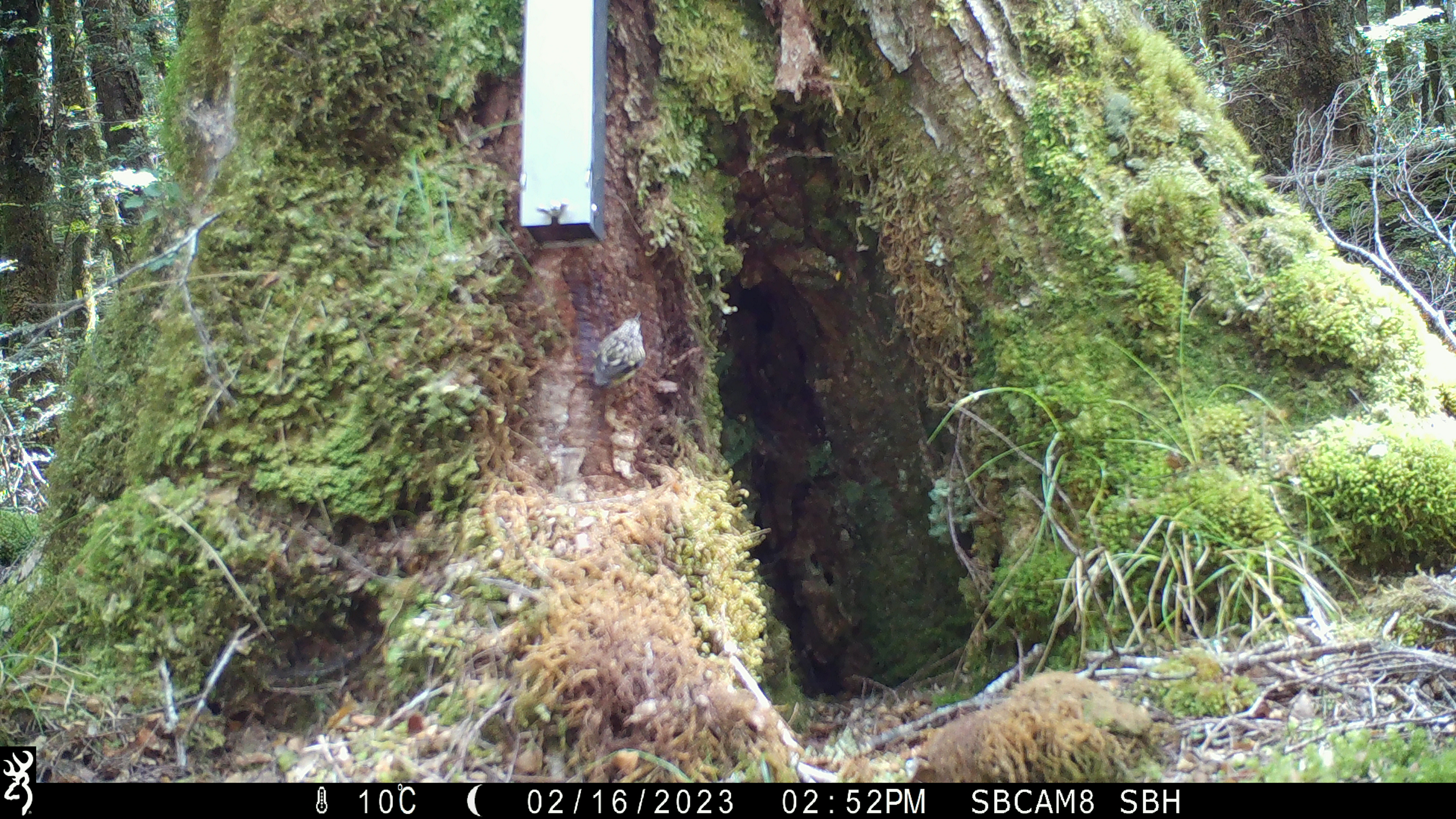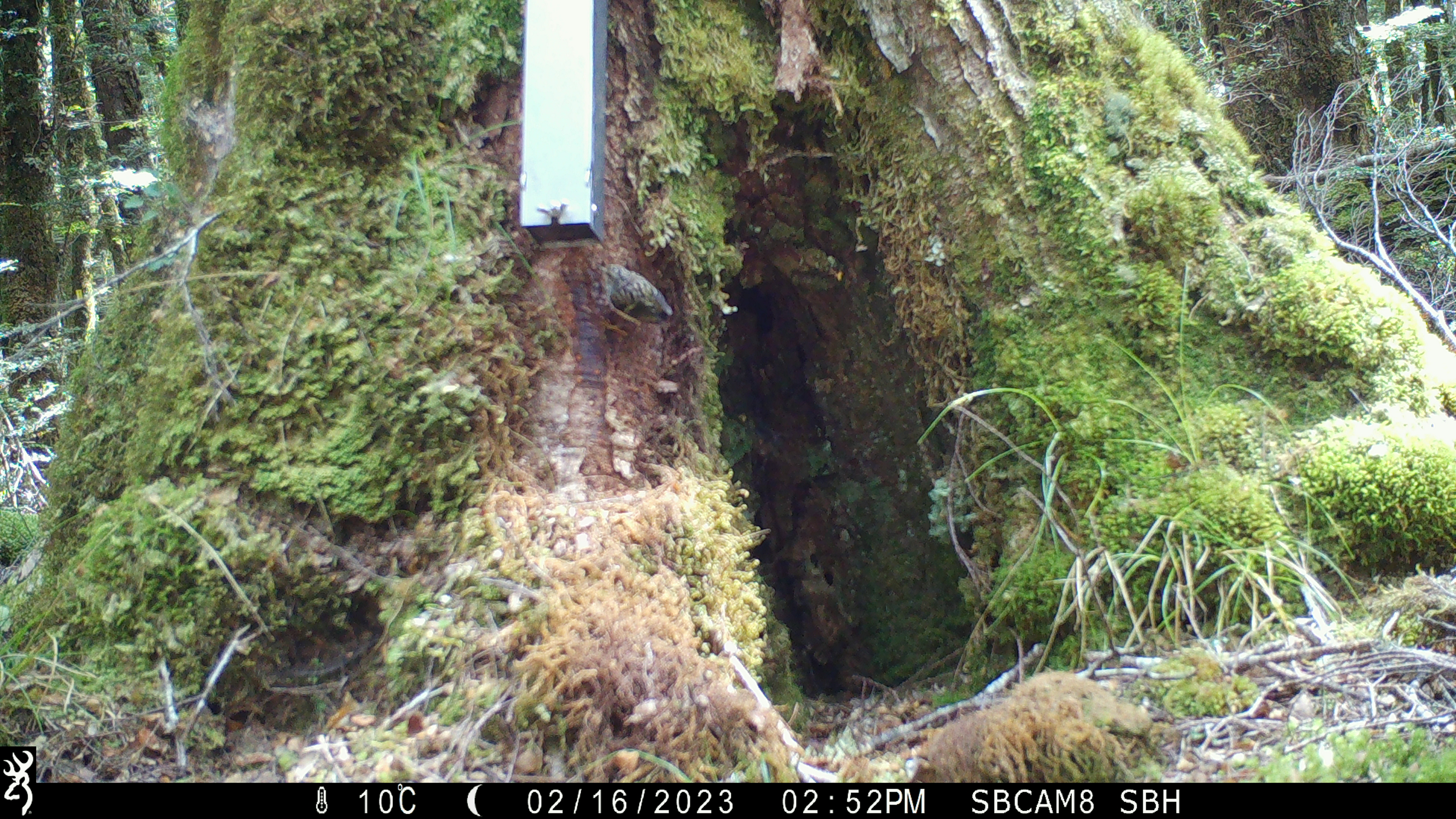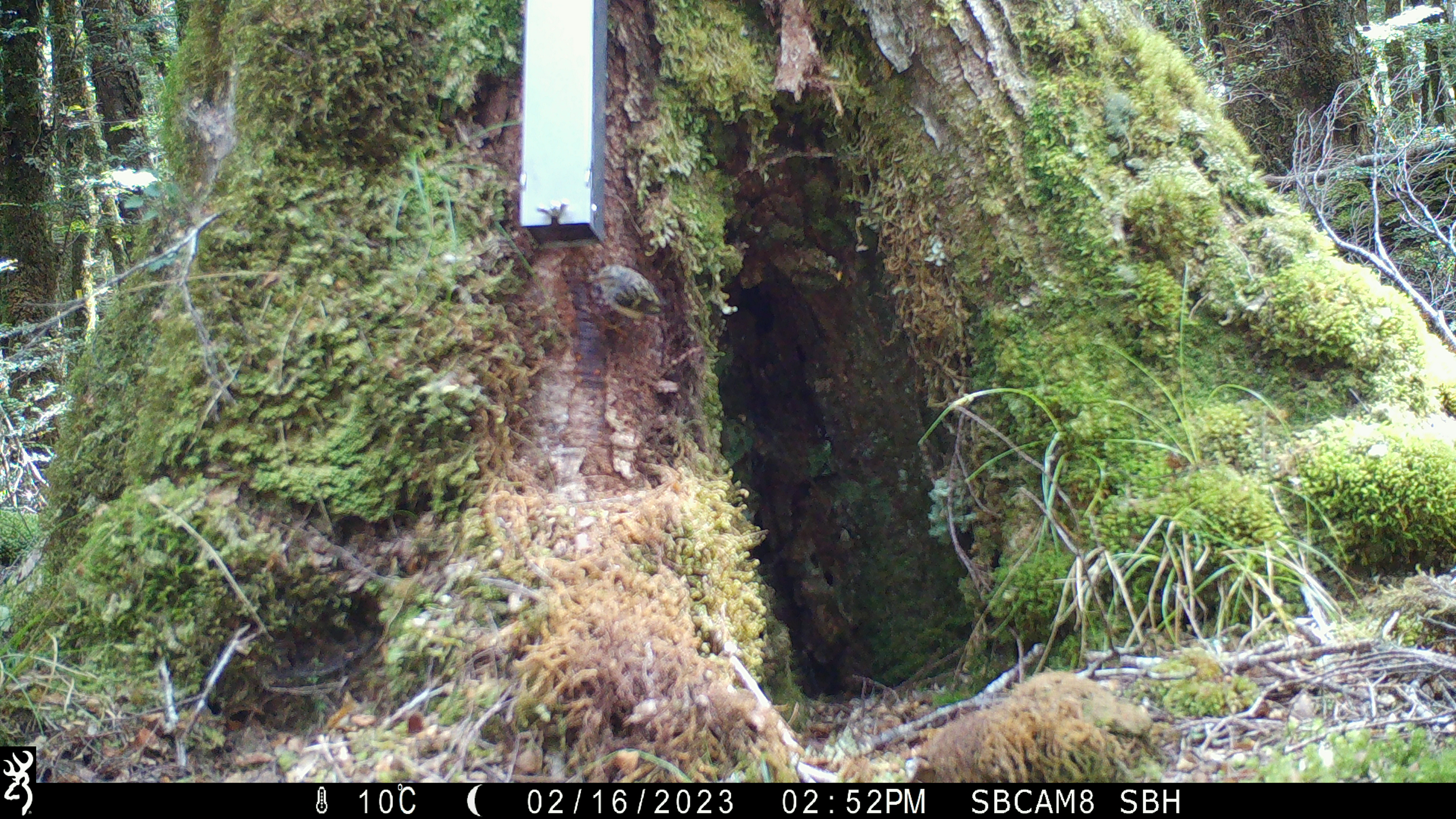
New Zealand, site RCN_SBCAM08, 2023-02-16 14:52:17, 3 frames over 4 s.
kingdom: Animalia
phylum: Chordata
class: Aves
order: Passeriformes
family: Acanthisittidae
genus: Acanthisitta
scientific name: Acanthisitta chloris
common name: rifleman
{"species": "rifleman (Acanthisitta chloris)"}